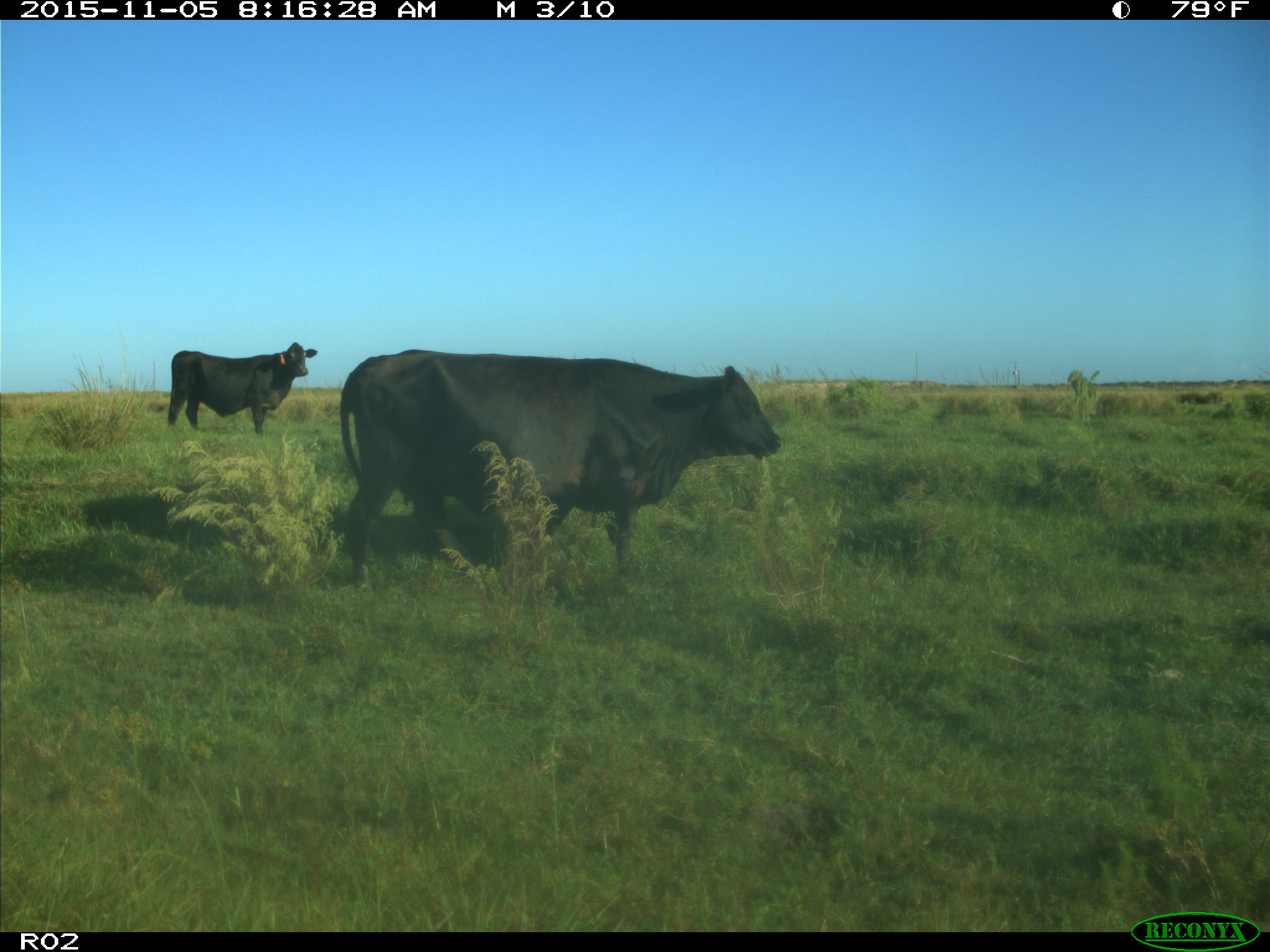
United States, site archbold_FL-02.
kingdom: Animalia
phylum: Chordata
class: Mammalia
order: Artiodactyla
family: Bovidae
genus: Bos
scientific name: Bos taurus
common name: domestic cow